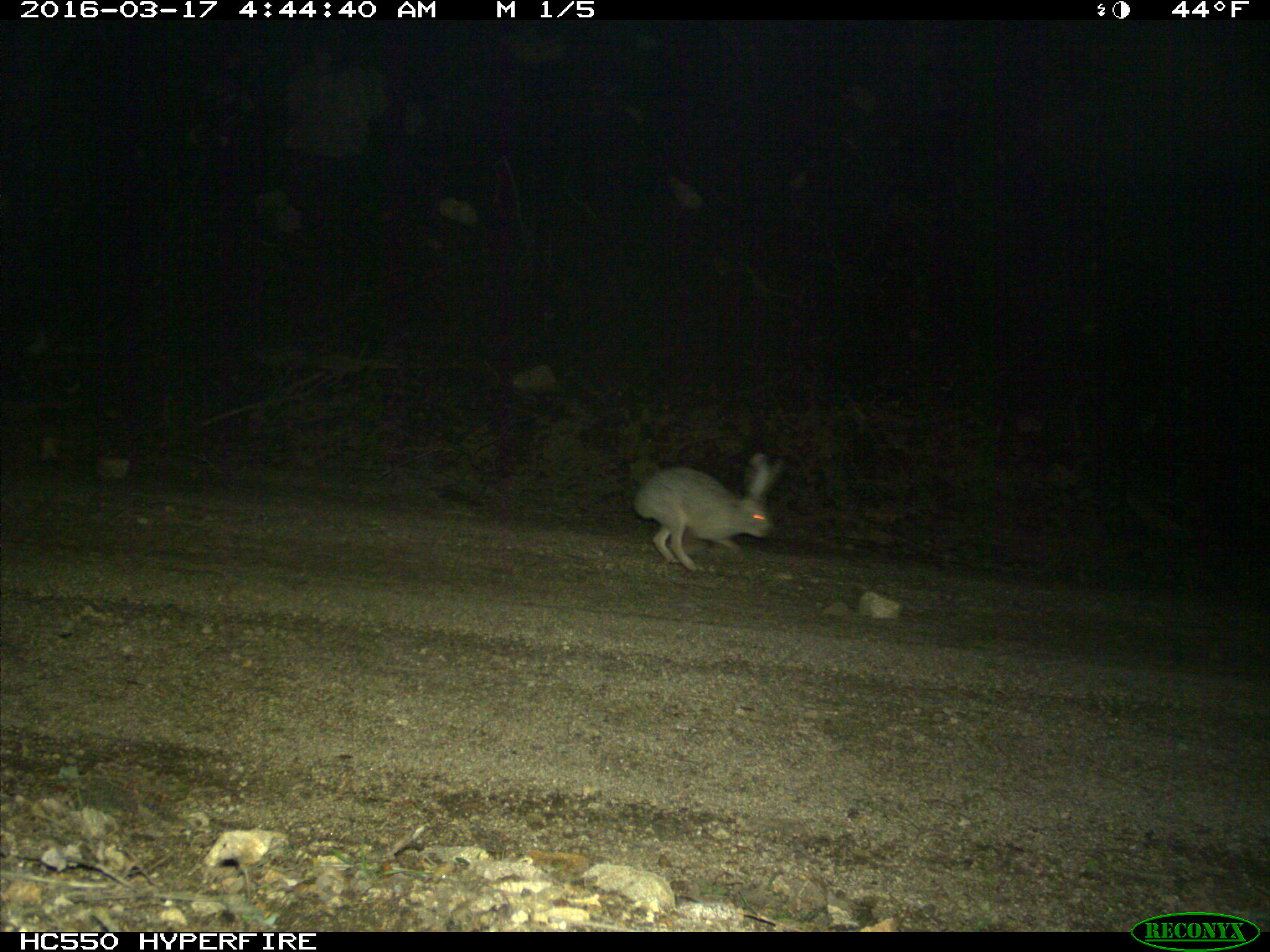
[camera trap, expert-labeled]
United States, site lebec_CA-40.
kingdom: Animalia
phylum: Chordata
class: Mammalia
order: Lagomorpha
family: Leporidae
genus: Lepus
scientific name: Lepus californicus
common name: black-tailed jackrabbit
Lepus californicus (black-tailed jackrabbit).